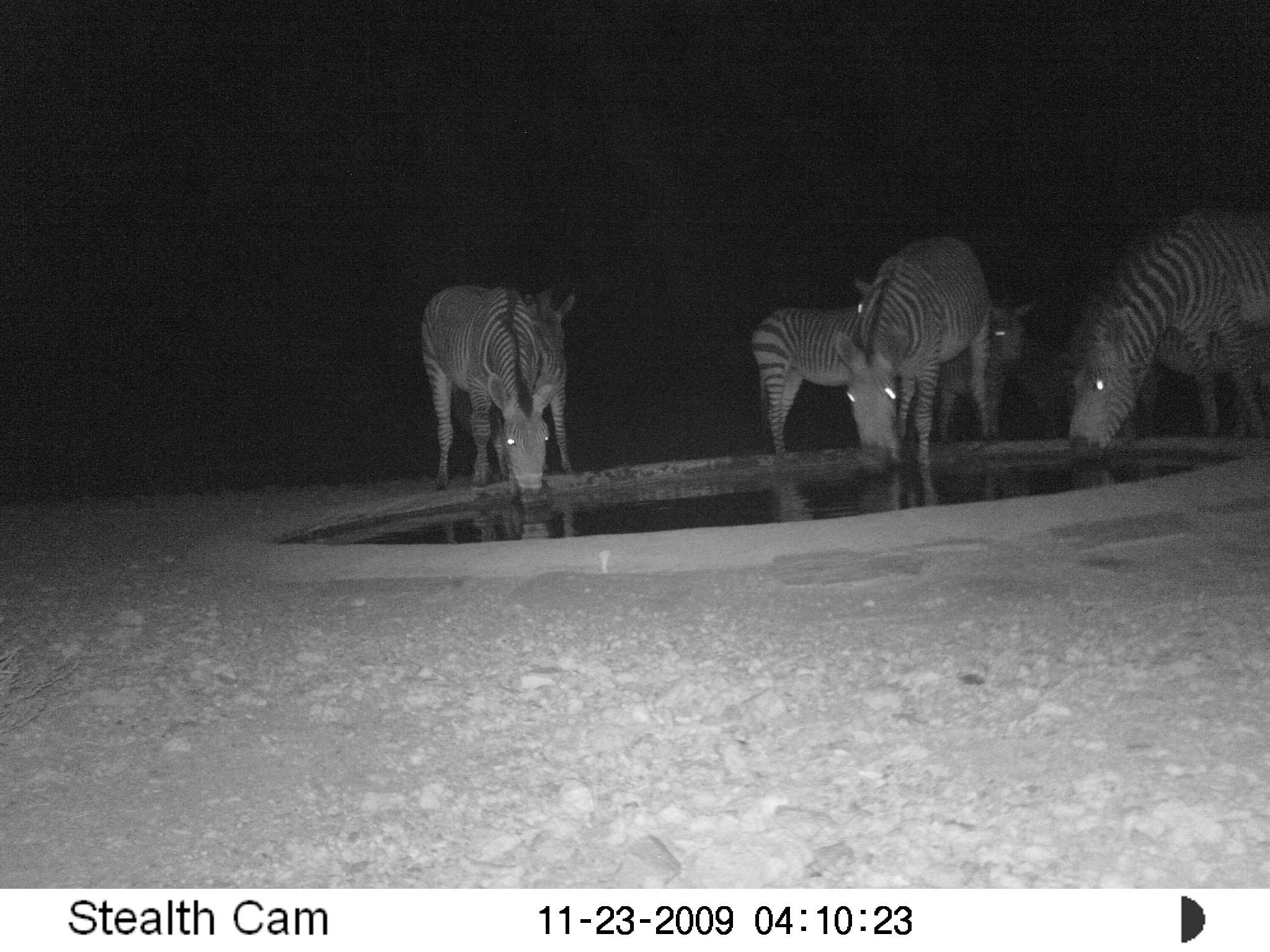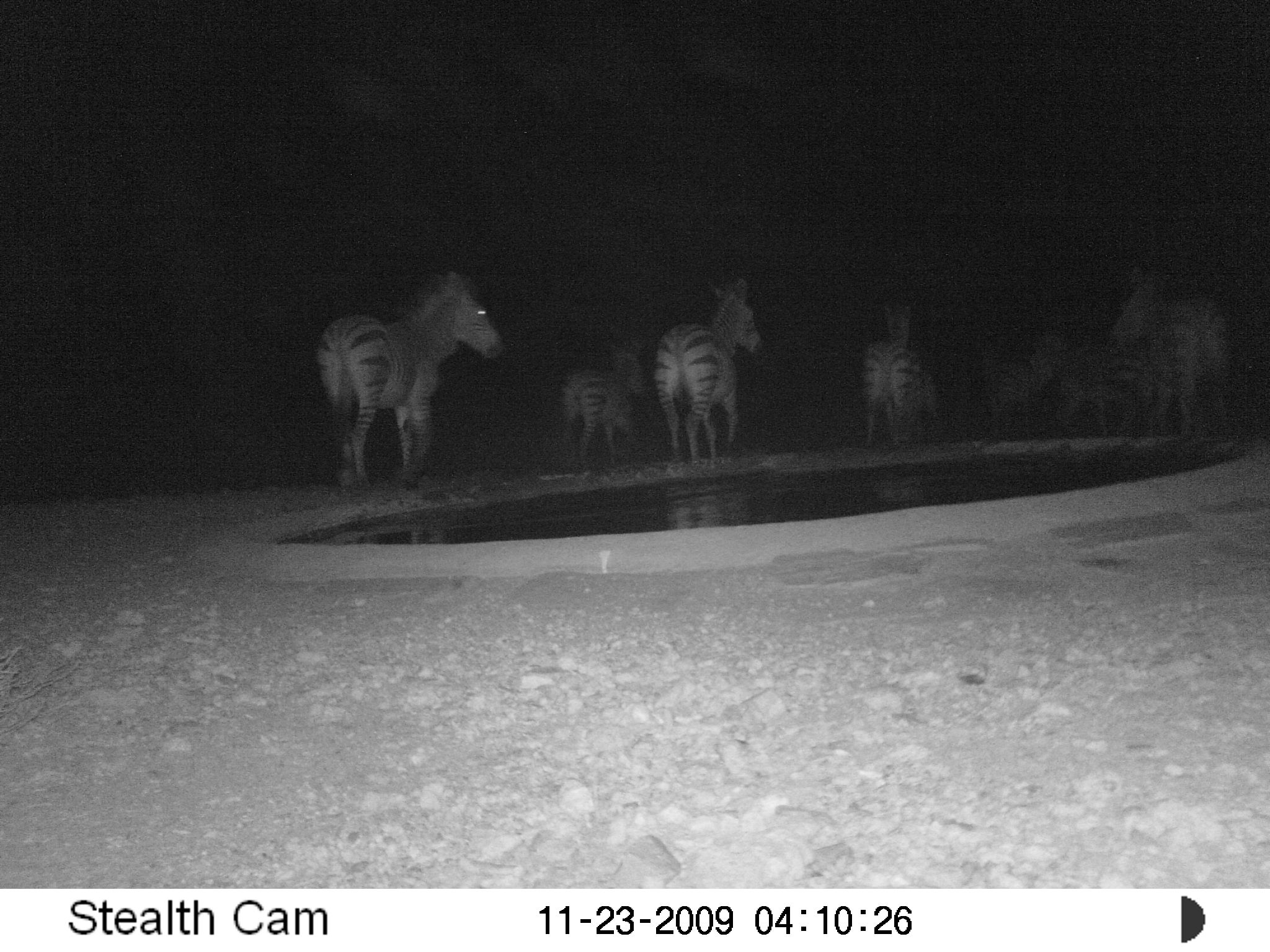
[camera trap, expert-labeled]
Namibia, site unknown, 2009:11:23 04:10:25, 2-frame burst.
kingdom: Animalia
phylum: Chordata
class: Mammalia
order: Perissodactyla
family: Equidae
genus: Equus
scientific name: Equus zebra hartmannae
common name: hartmann's mountain zebra